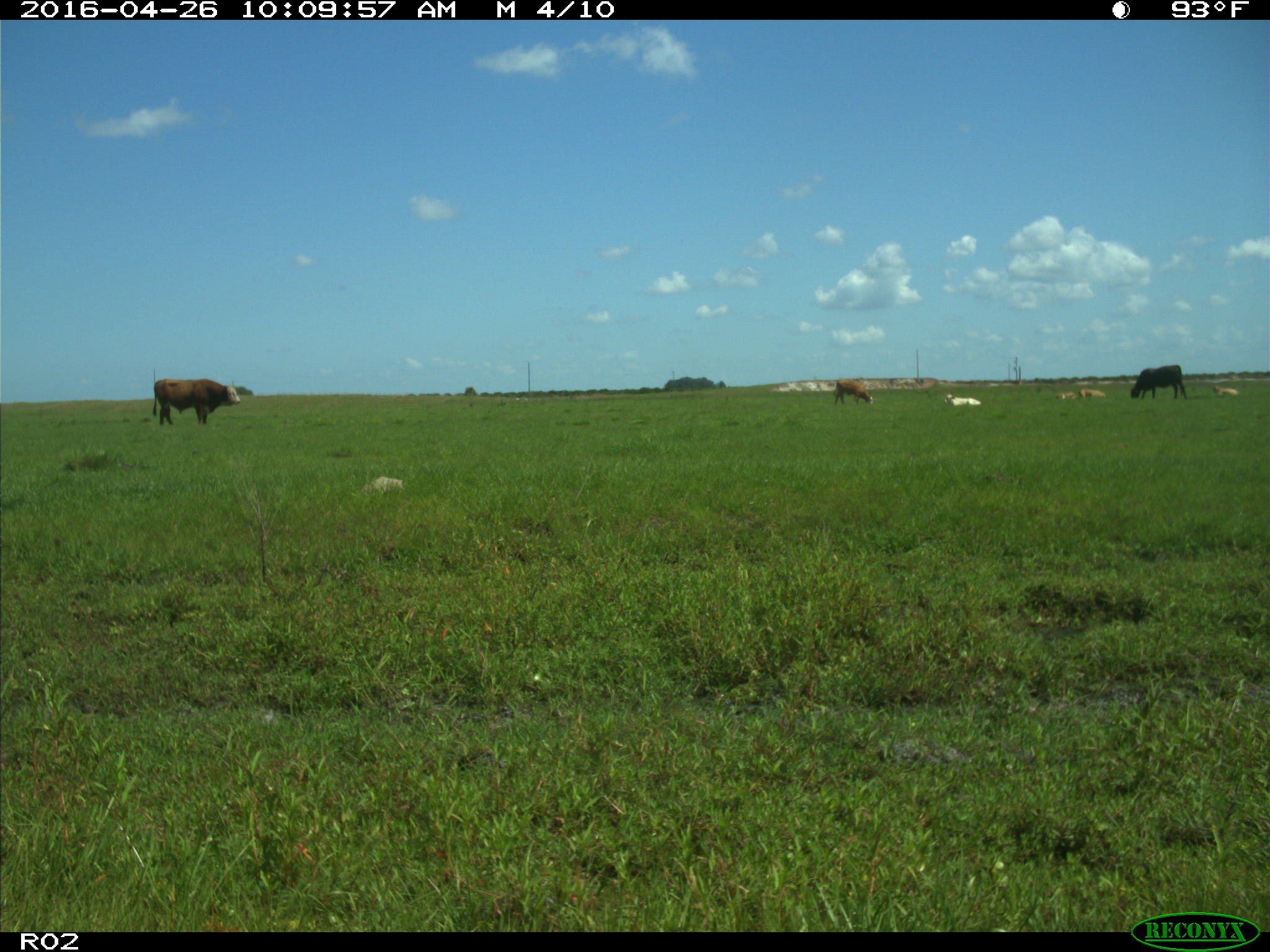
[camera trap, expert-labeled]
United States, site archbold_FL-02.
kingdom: Animalia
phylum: Chordata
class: Mammalia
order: Artiodactyla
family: Bovidae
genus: Bos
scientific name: Bos taurus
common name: domestic cow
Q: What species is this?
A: Bos taurus (domestic cow).